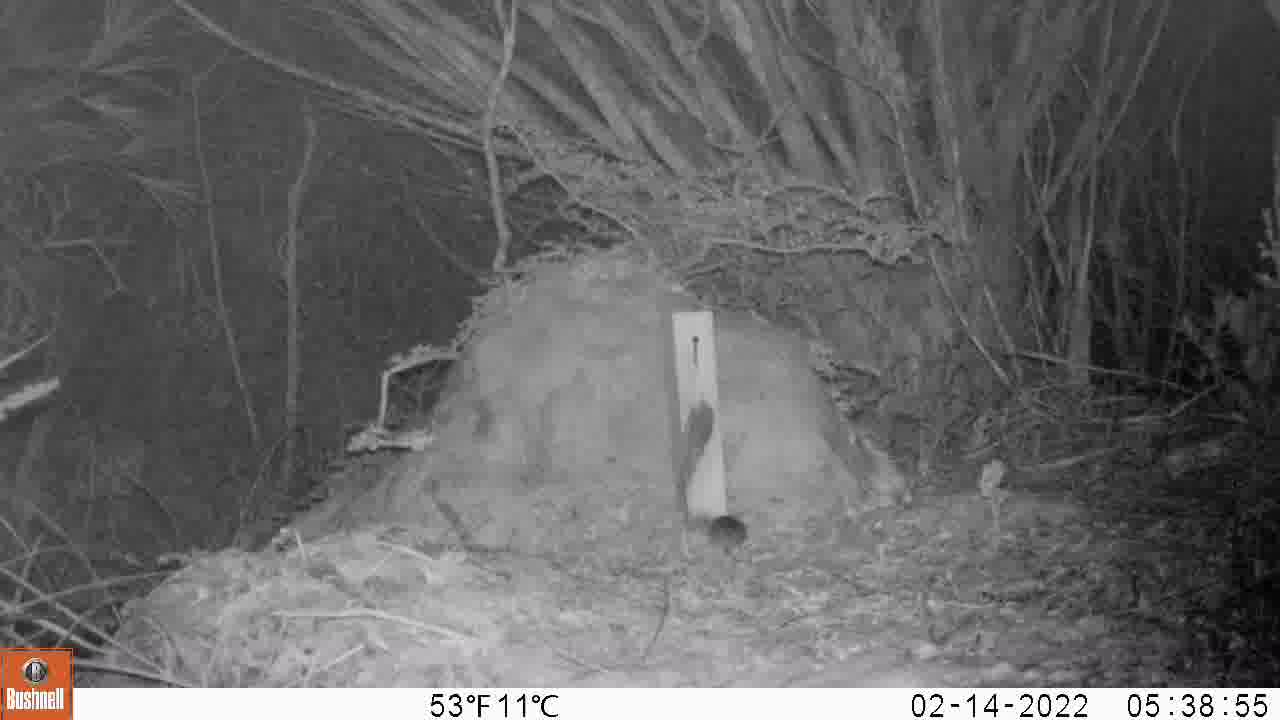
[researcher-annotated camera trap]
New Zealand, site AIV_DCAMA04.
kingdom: Animalia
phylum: Chordata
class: Mammalia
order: Rodentia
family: Muridae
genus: Mus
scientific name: Mus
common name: mouse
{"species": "mouse (Mus)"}